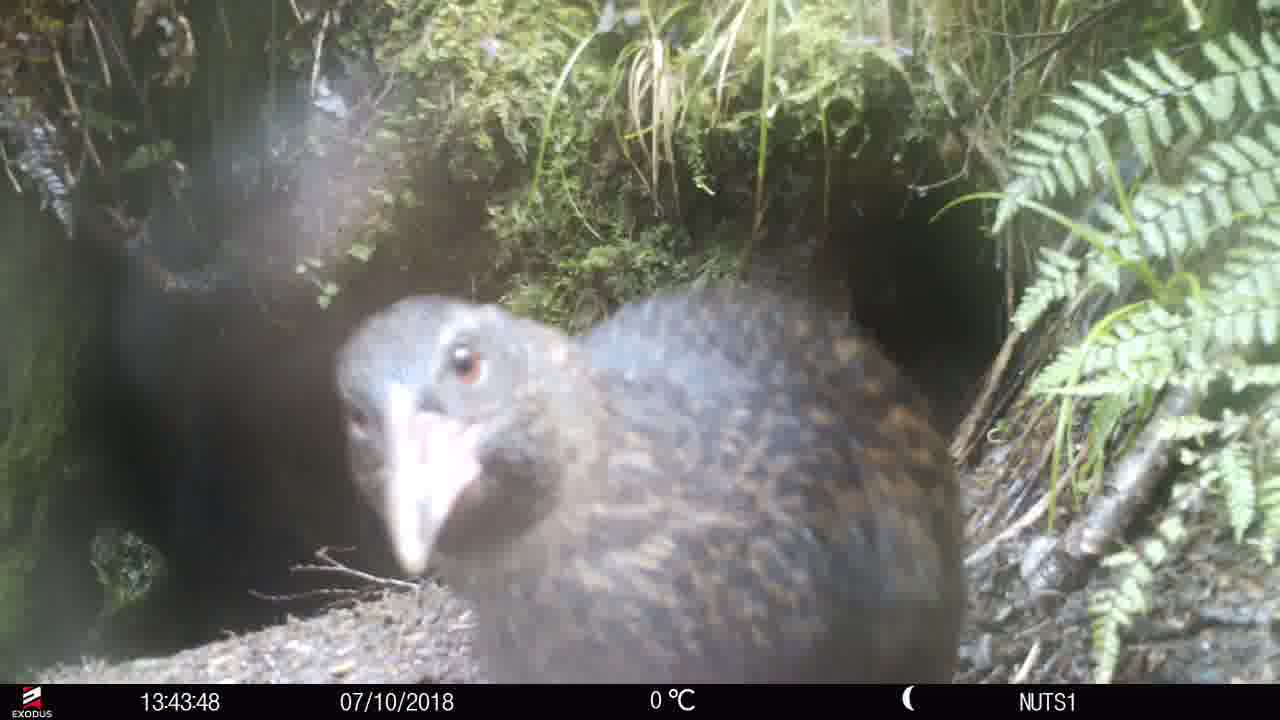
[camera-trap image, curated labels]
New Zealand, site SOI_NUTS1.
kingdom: Animalia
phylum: Chordata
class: Aves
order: Gruiformes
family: Rallidae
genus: Gallirallus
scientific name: Gallirallus australis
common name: weka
Weka (Gallirallus australis).